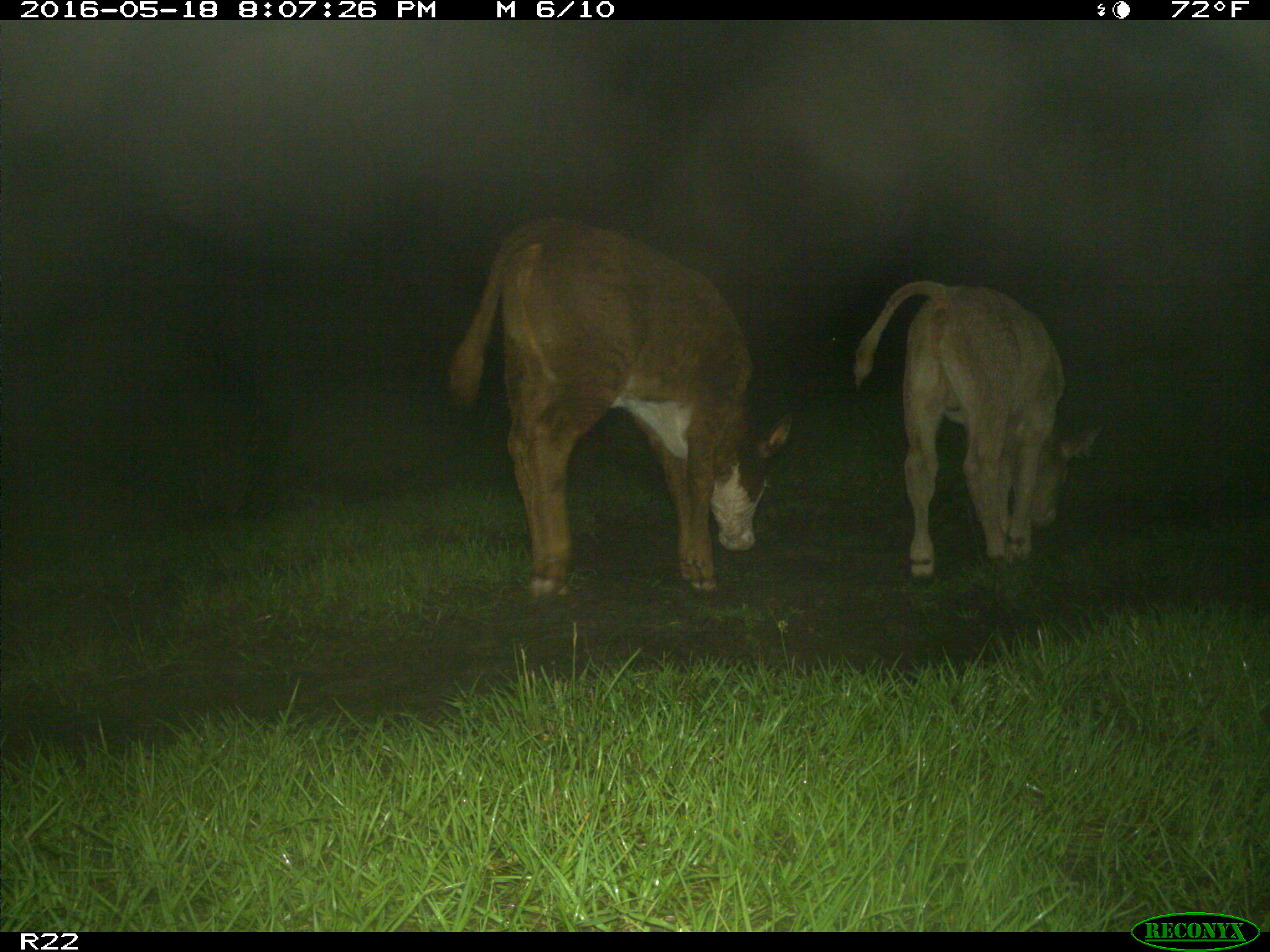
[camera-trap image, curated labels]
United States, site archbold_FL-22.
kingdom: Animalia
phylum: Chordata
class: Mammalia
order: Artiodactyla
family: Bovidae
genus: Bos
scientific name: Bos taurus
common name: domestic cow